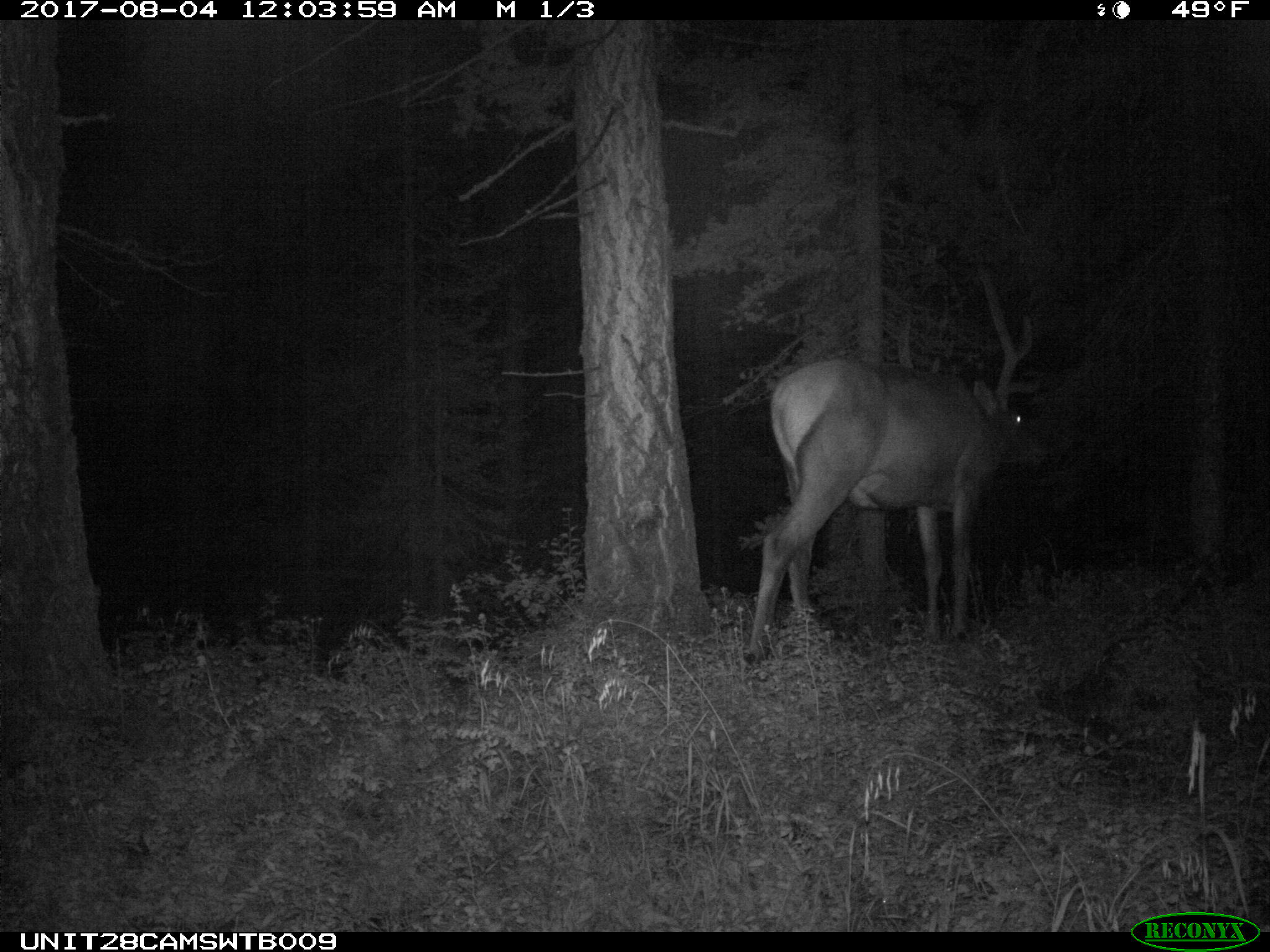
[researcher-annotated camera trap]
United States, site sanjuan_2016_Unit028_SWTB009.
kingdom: Animalia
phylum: Chordata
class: Mammalia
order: Artiodactyla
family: Cervidae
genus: Cervus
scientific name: Cervus elaphus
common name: red deer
Cervus elaphus (red deer).